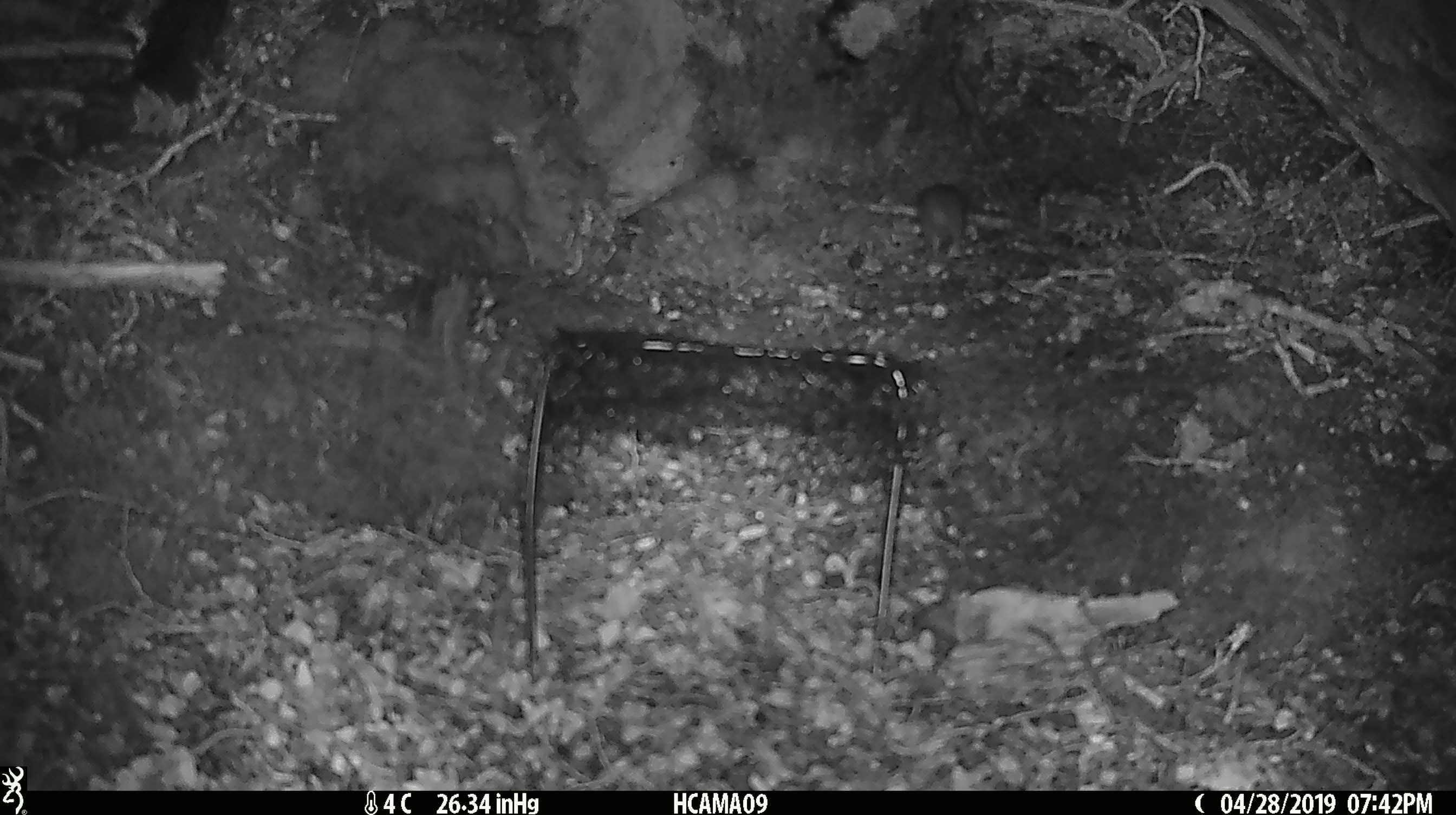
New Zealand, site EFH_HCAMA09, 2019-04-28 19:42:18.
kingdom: Animalia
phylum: Chordata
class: Mammalia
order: Rodentia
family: Muridae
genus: Mus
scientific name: Mus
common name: mouse